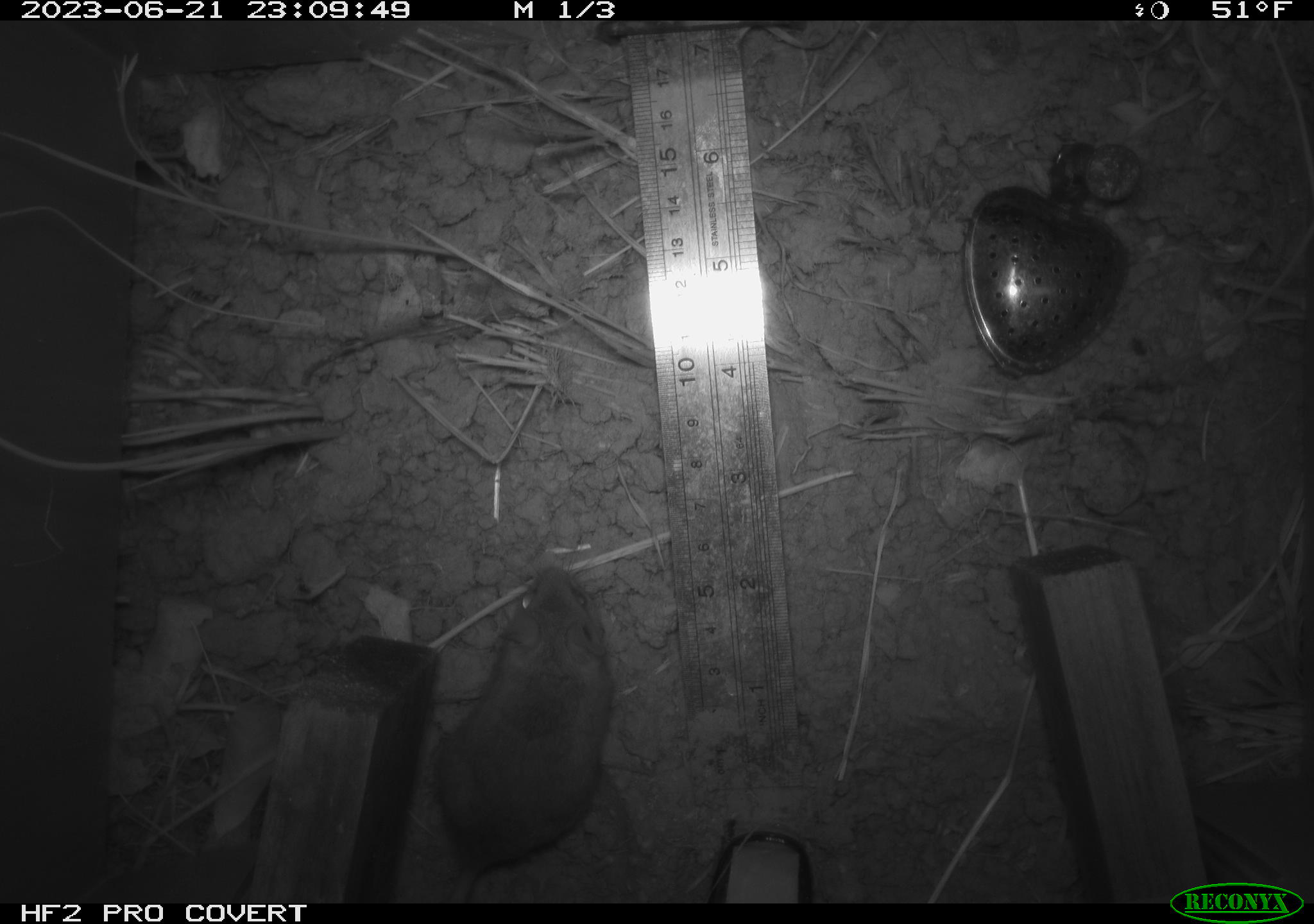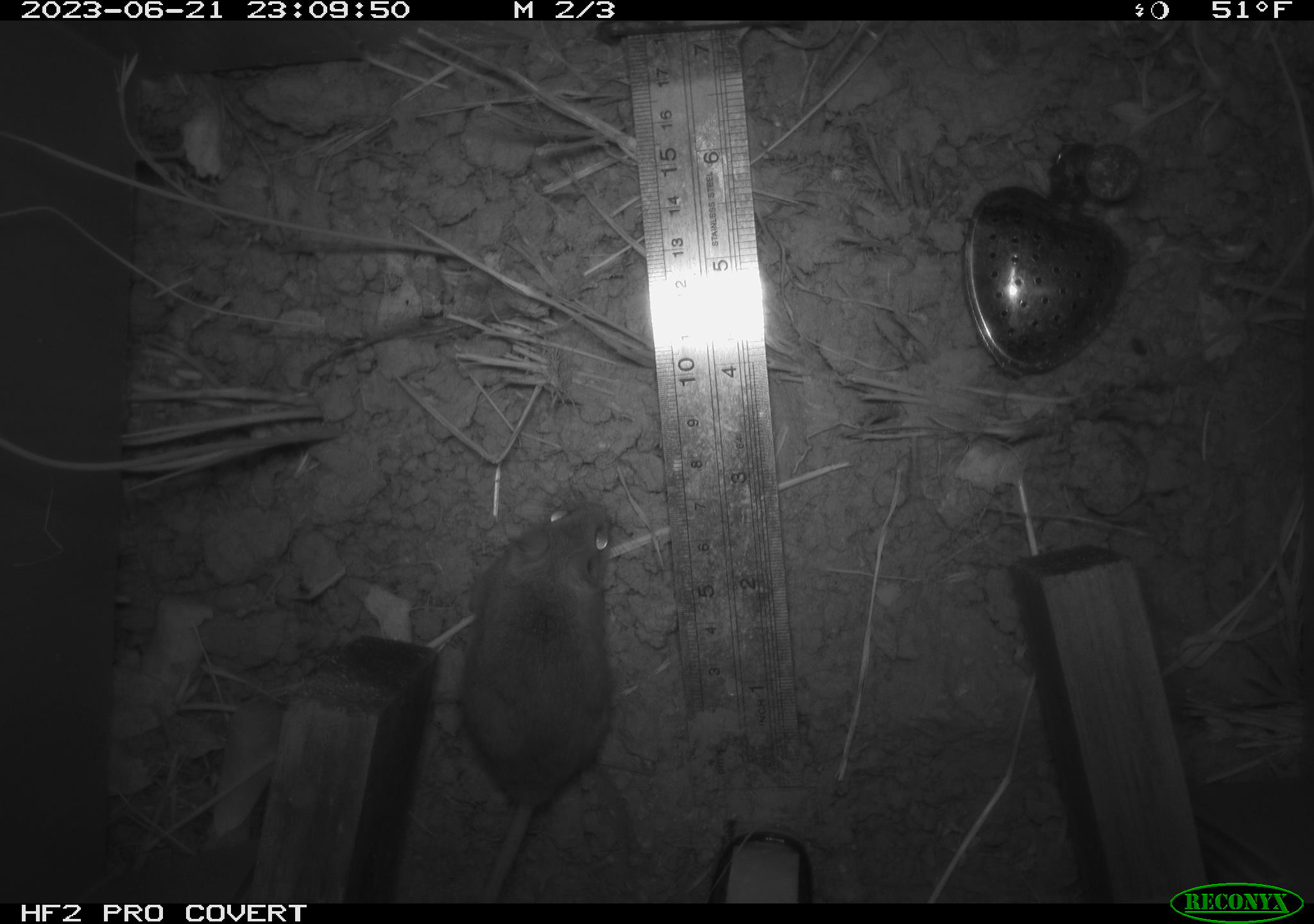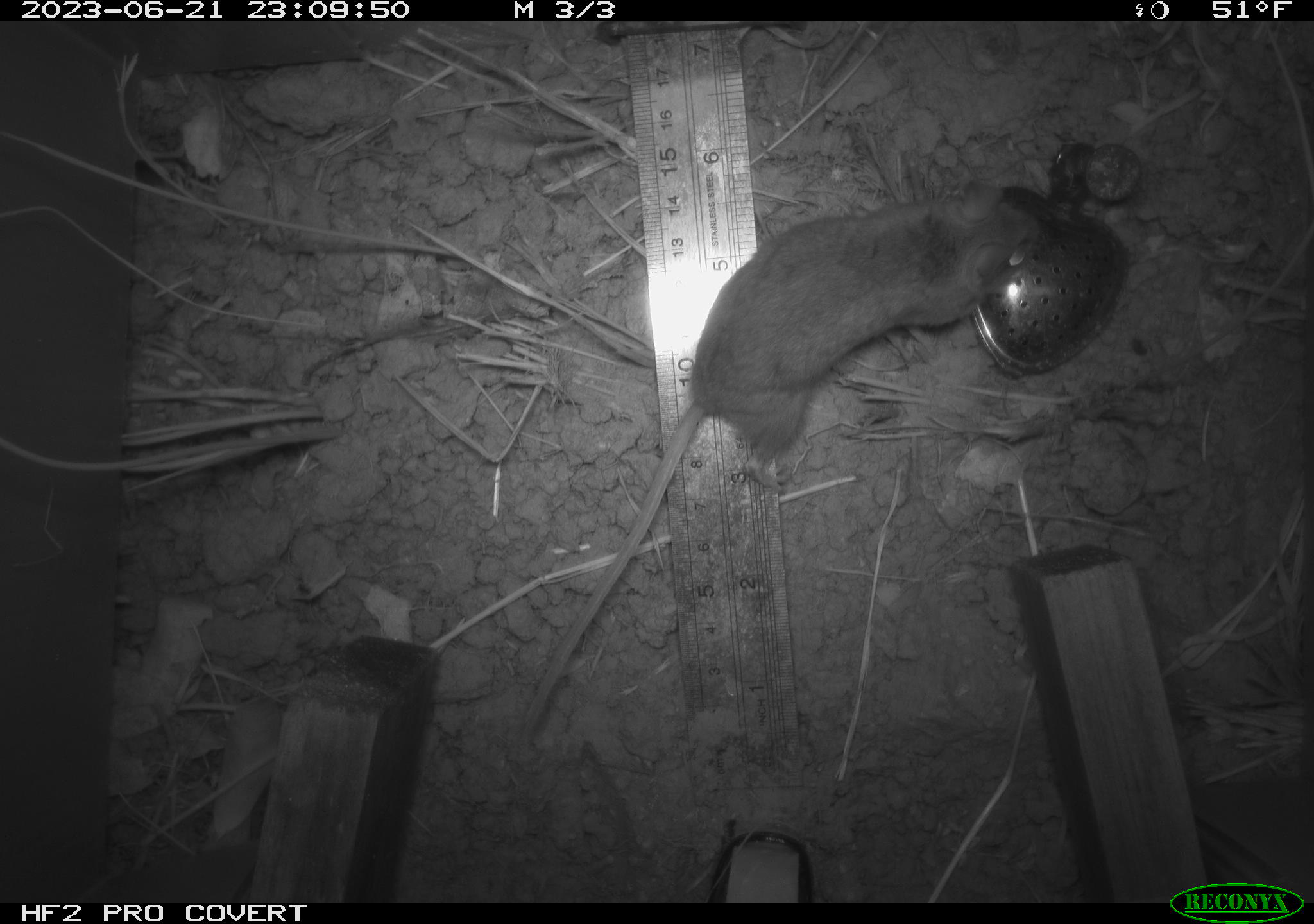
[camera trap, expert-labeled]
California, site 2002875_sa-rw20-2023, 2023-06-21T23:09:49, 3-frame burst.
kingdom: Animalia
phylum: Chordata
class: Mammalia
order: Rodentia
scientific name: Rodentia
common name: mouse species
Mouse species (Rodentia).